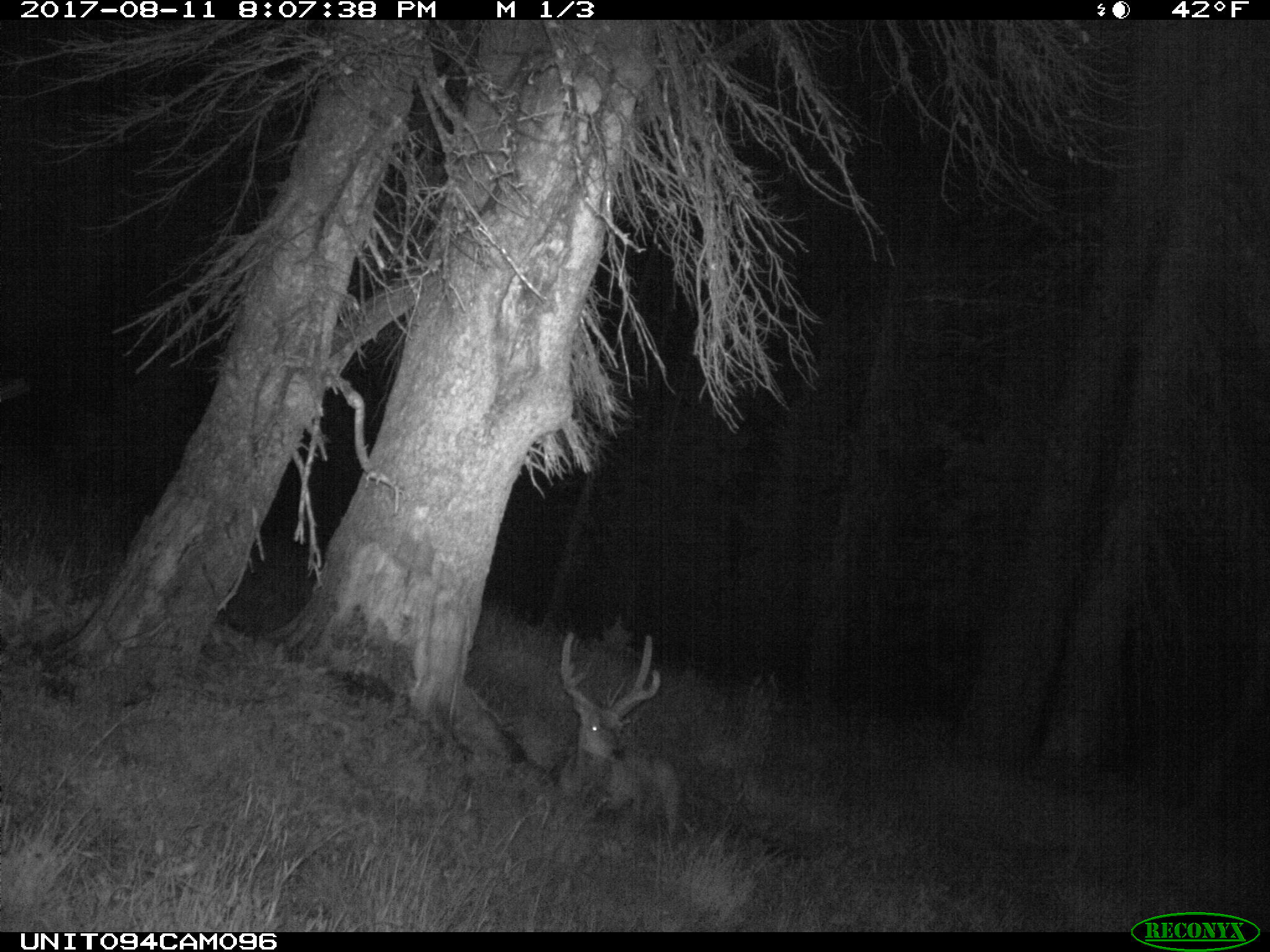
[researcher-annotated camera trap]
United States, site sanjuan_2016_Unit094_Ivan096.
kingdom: Animalia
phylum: Chordata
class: Mammalia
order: Artiodactyla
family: Cervidae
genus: Odocoileus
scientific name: Odocoileus hemionus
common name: mule deer